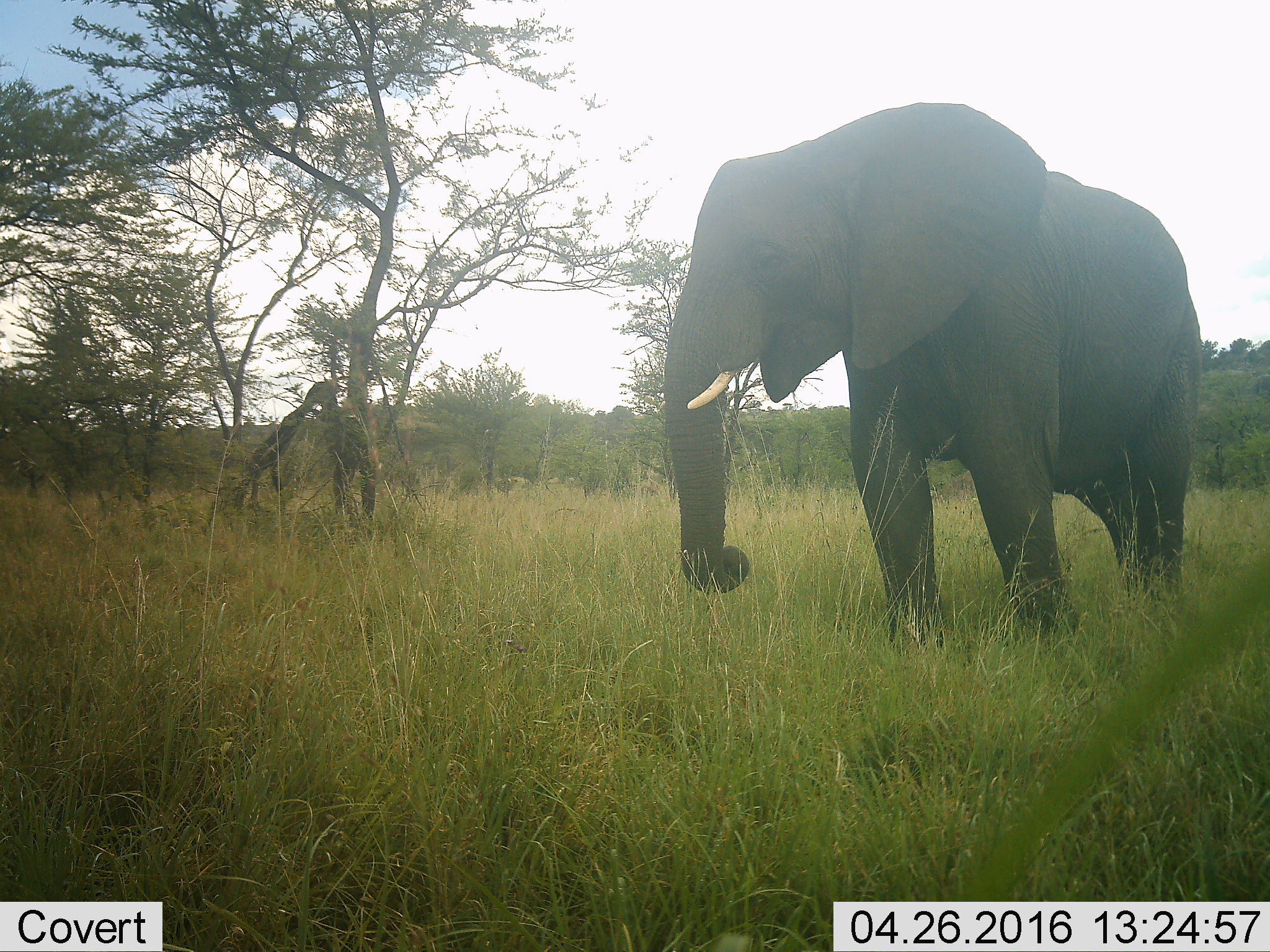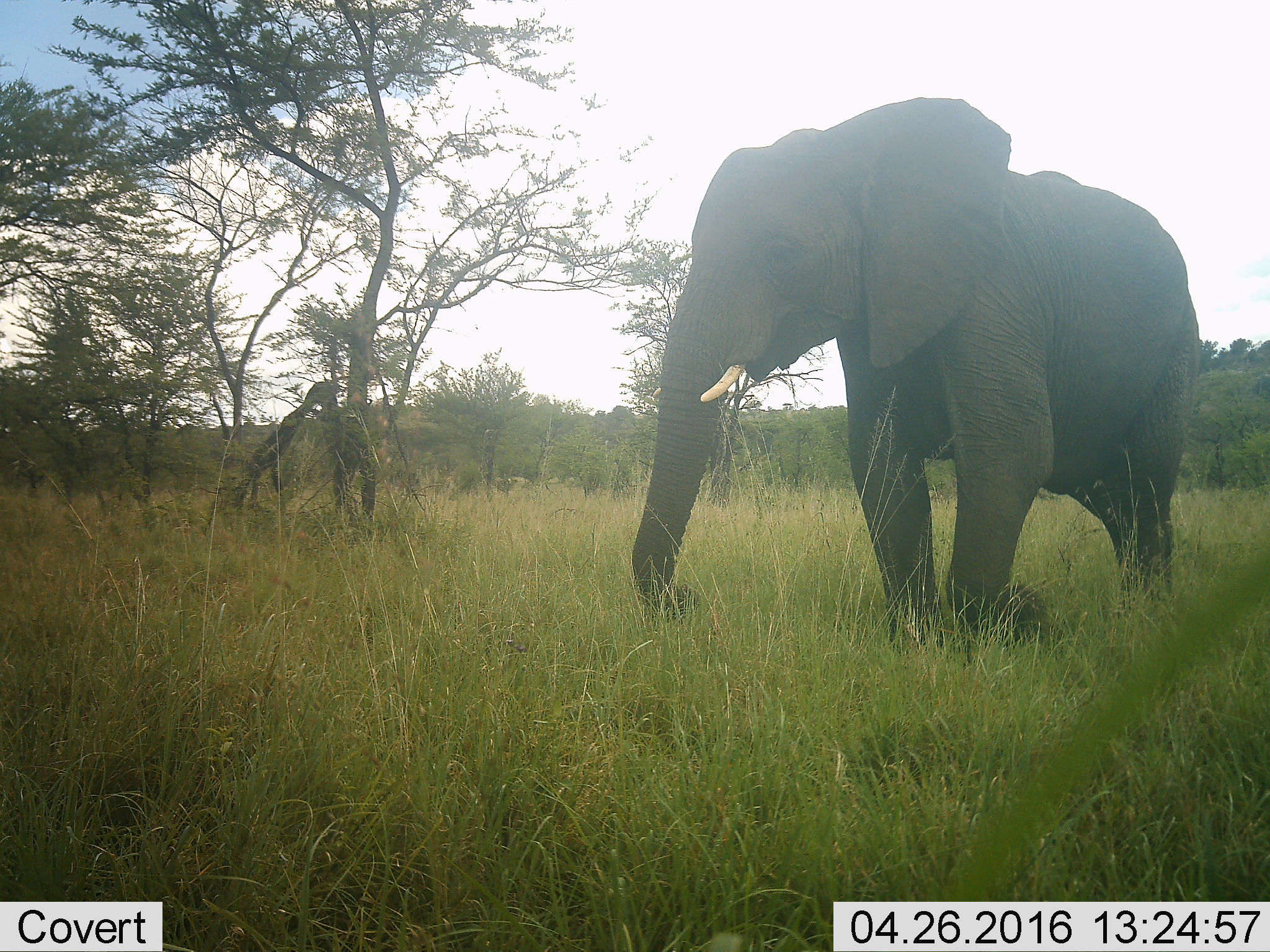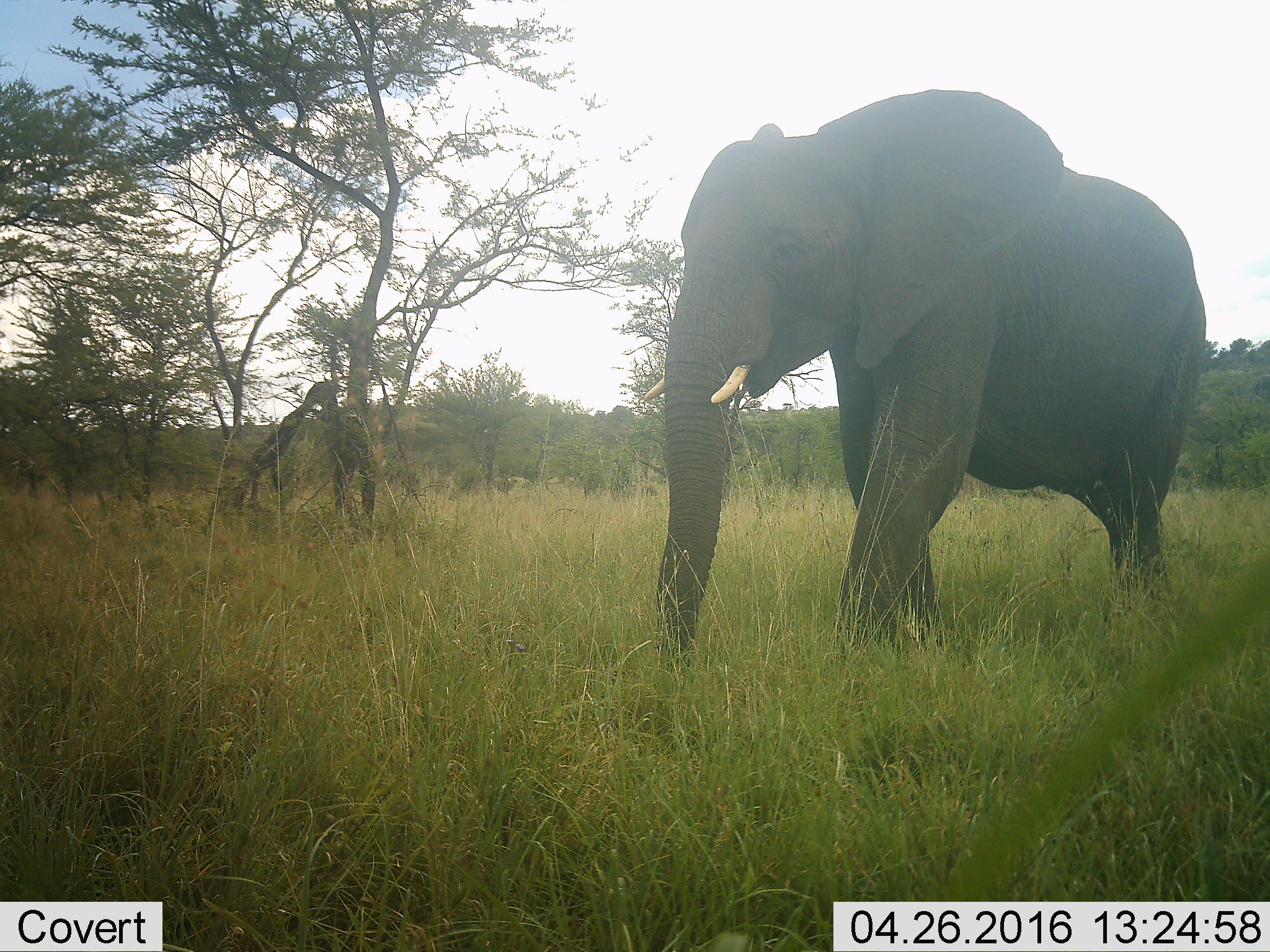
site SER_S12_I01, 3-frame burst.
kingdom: Animalia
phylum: Chordata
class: Mammalia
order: Proboscidea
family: Elephantidae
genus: Loxodonta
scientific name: Loxodonta africana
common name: african bush elephant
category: elephant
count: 1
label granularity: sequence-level